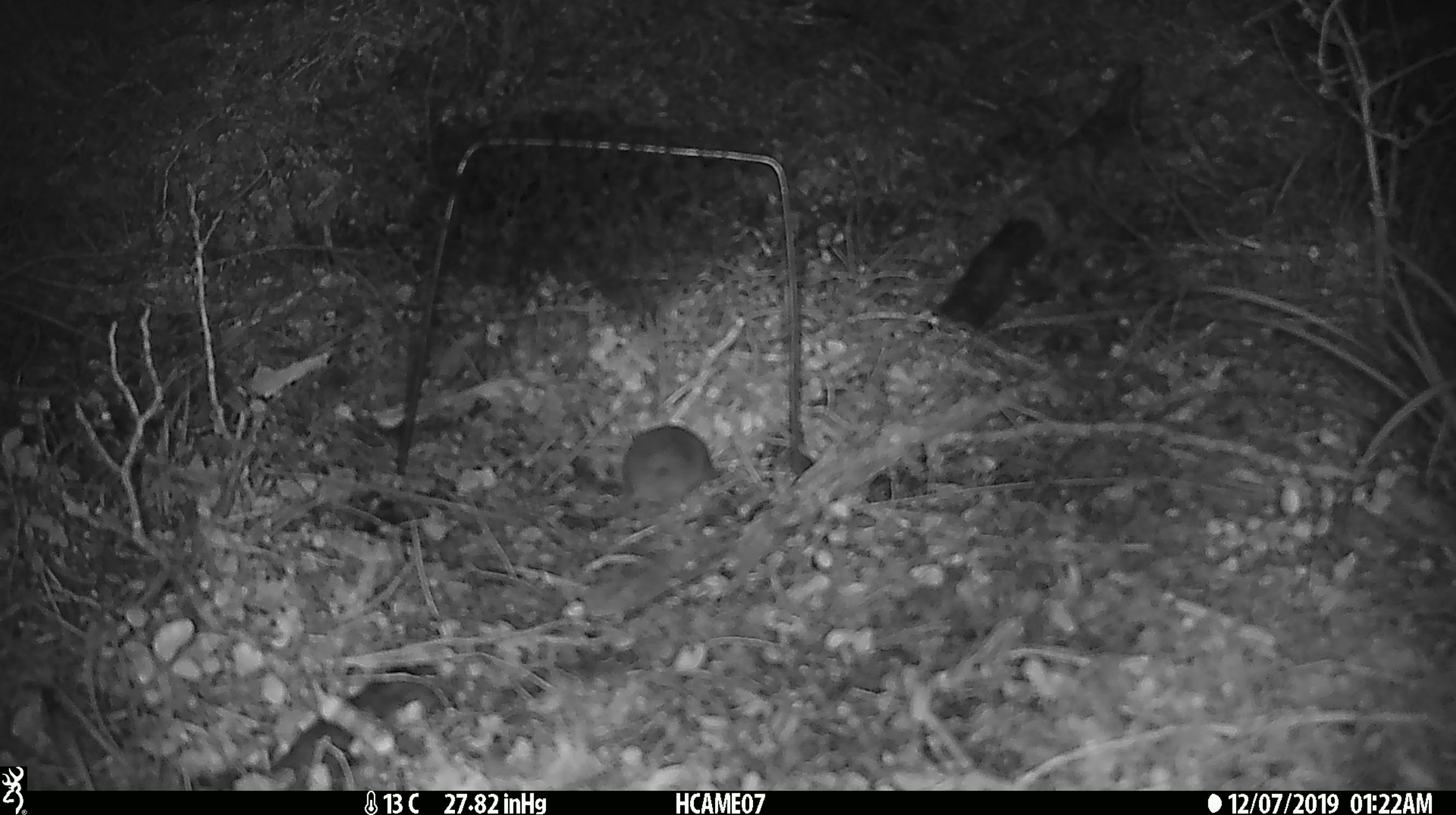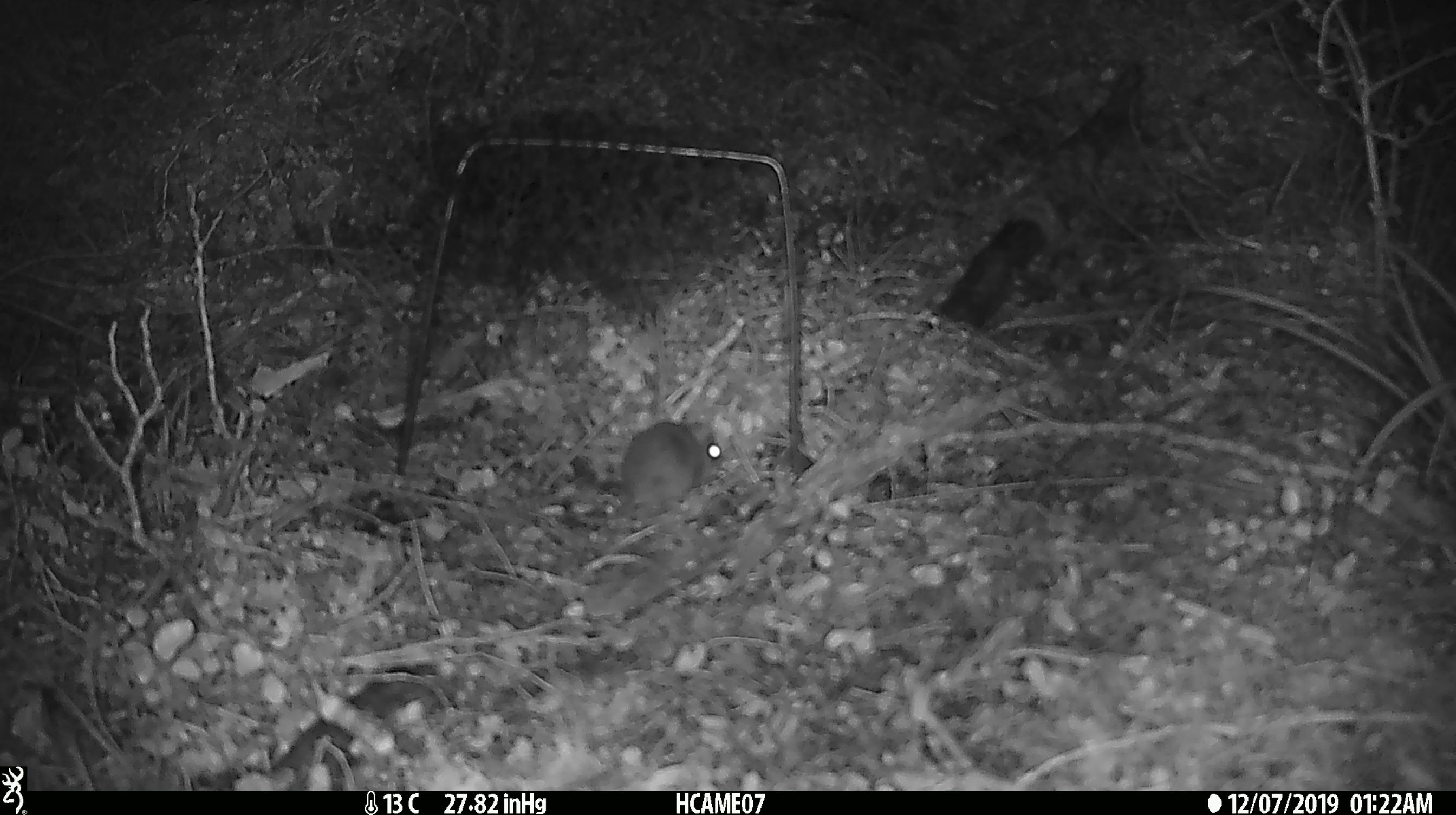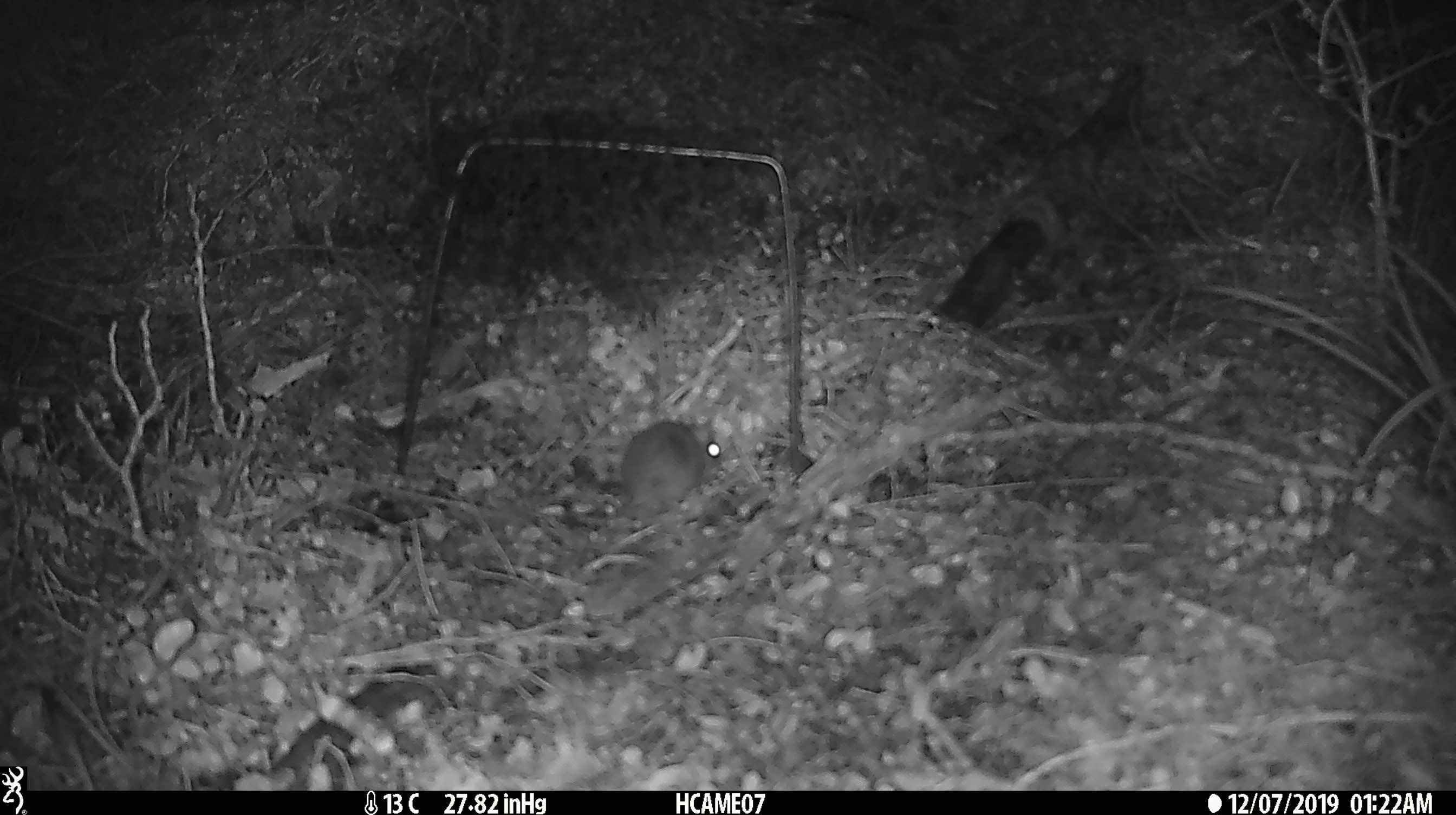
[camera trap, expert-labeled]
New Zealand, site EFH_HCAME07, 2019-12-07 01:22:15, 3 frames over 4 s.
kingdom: Animalia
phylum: Chordata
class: Mammalia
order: Rodentia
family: Muridae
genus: Mus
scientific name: Mus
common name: mouse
Mouse (Mus).